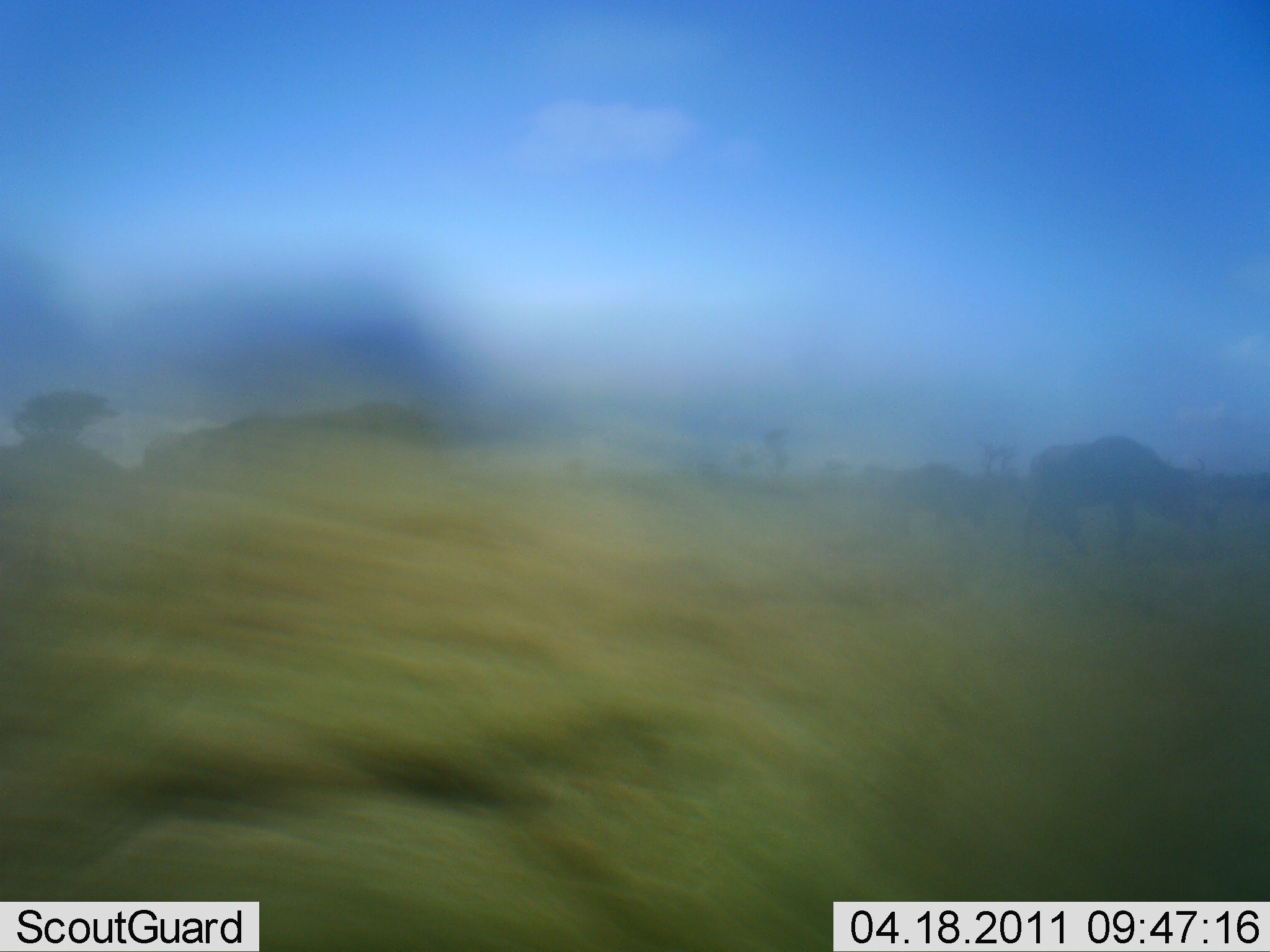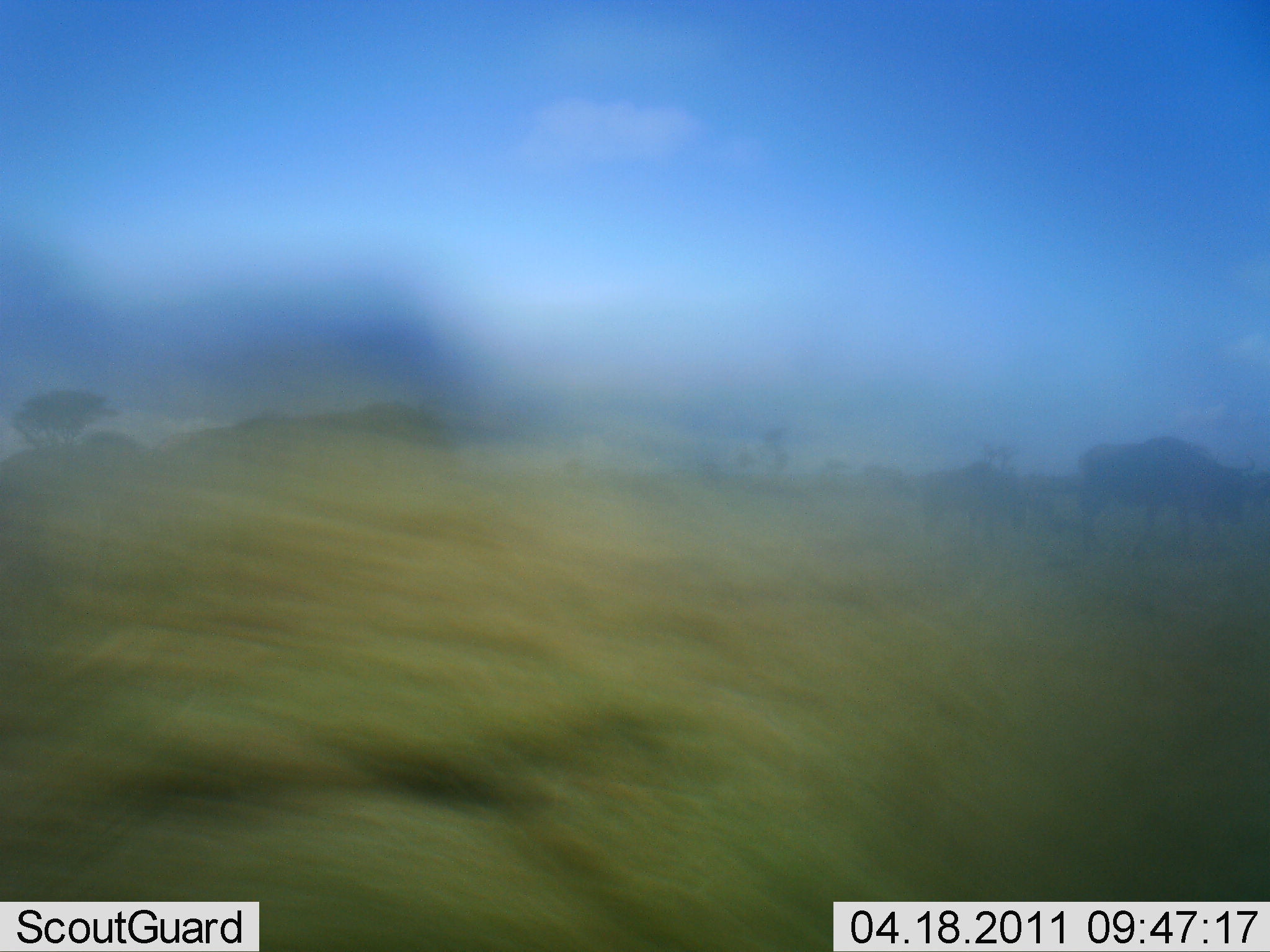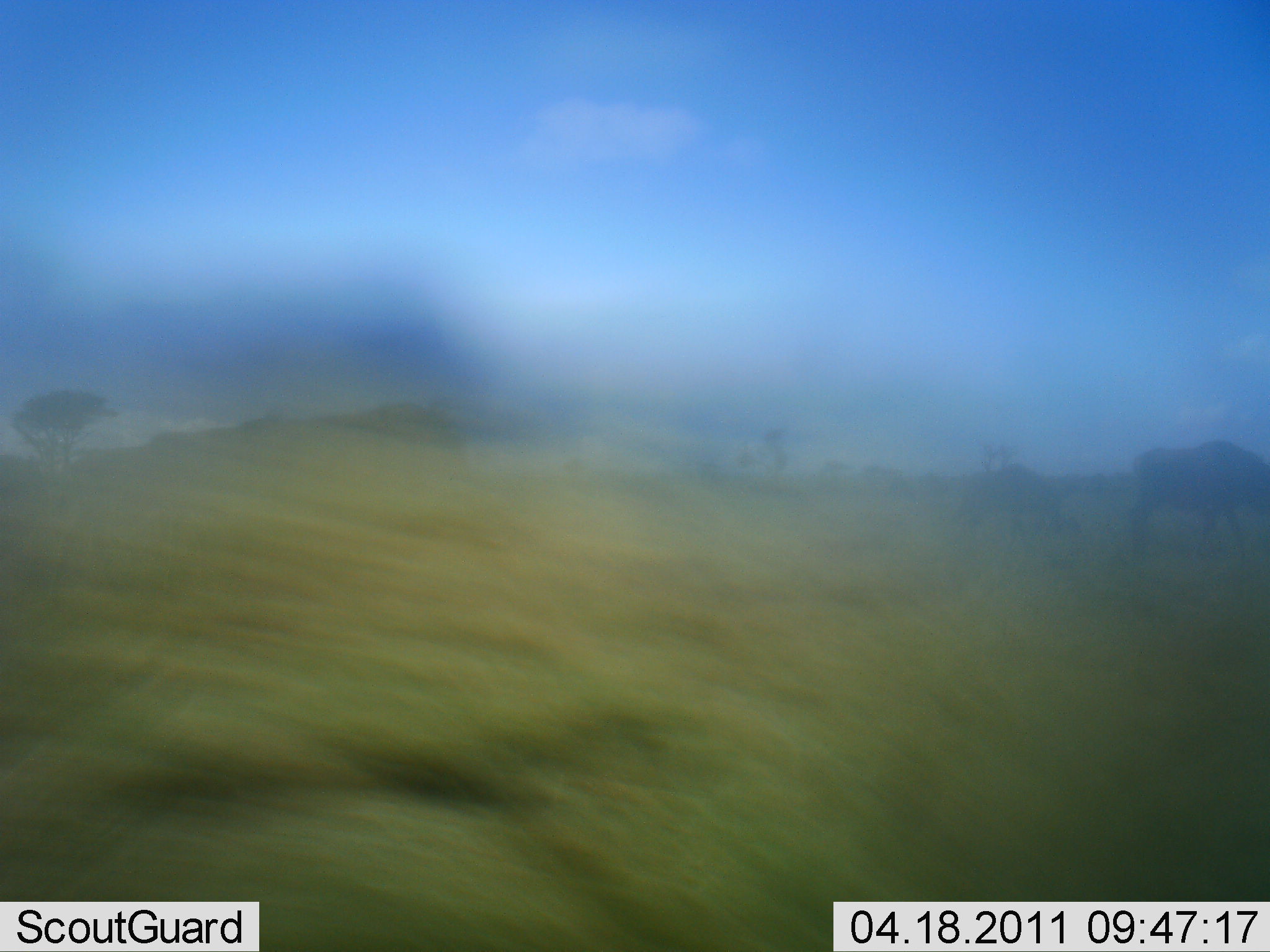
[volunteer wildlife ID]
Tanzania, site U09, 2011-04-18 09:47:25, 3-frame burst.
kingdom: Animalia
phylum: Chordata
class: Mammalia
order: Artiodactyla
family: Bovidae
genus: Connochaetes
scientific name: Connochaetes taurinus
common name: blue wildebeest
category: wildebeest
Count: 4.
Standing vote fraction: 8%.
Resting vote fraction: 0%.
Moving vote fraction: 75%.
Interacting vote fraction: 0%.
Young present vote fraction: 0%.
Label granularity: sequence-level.